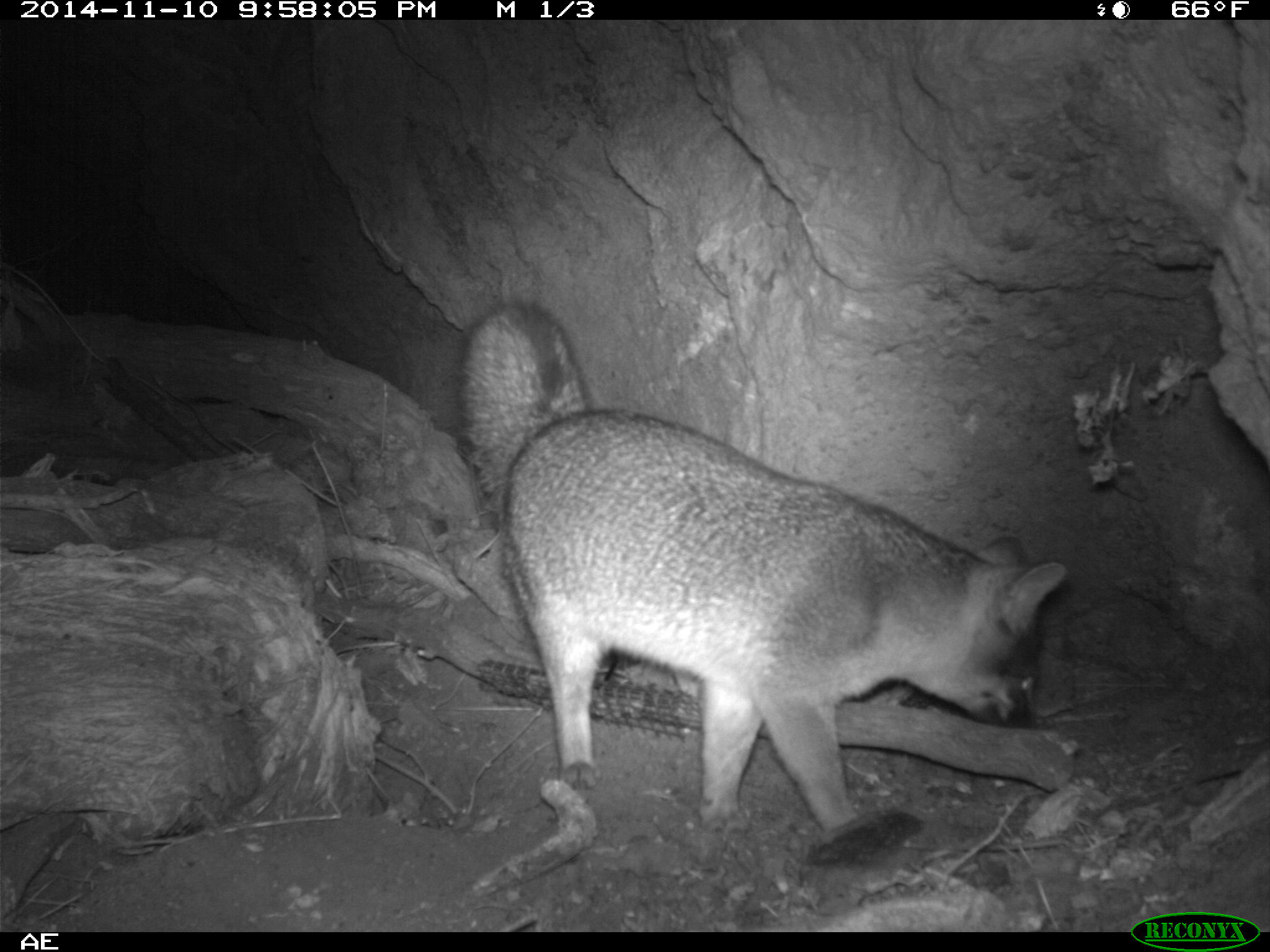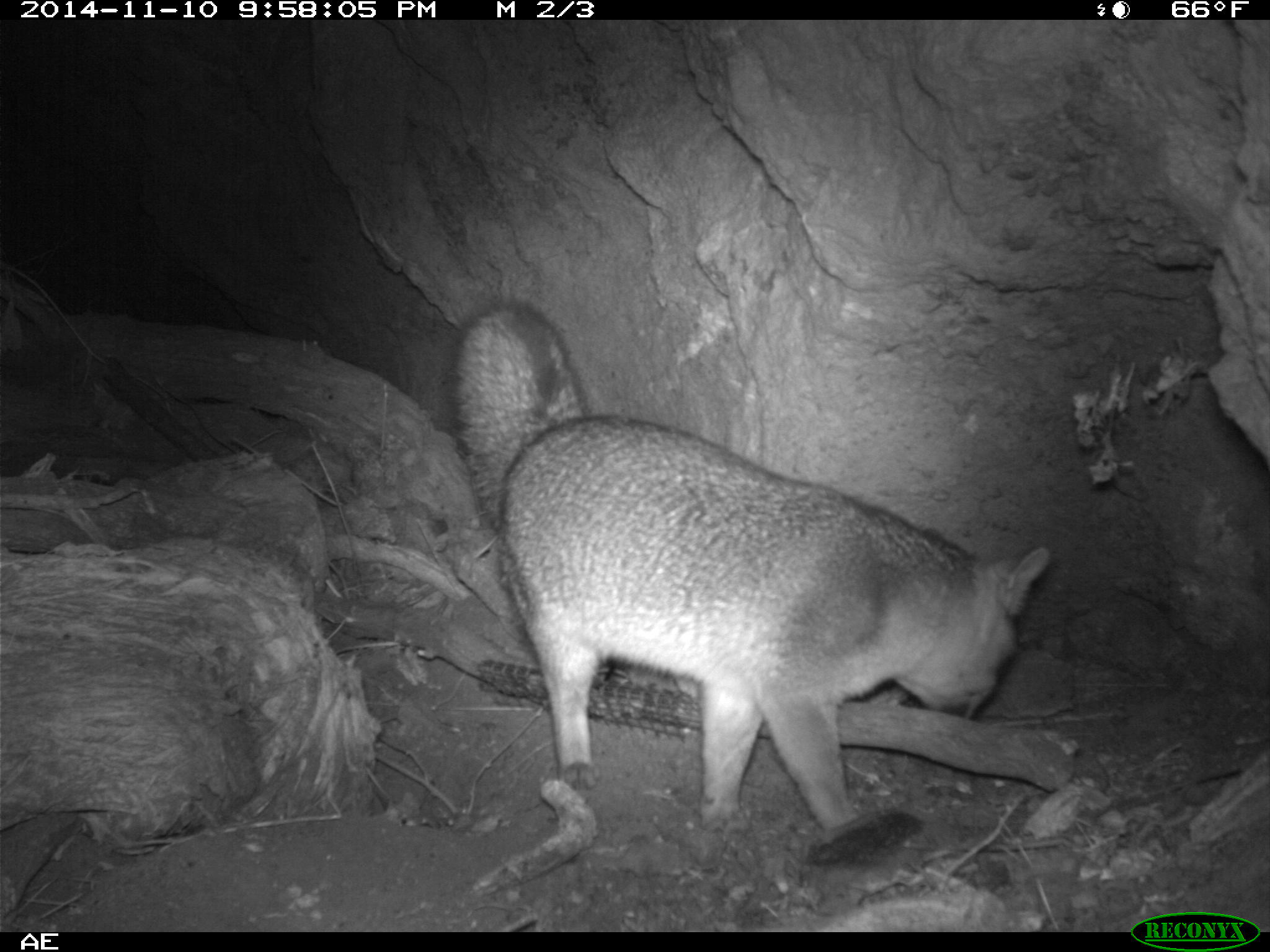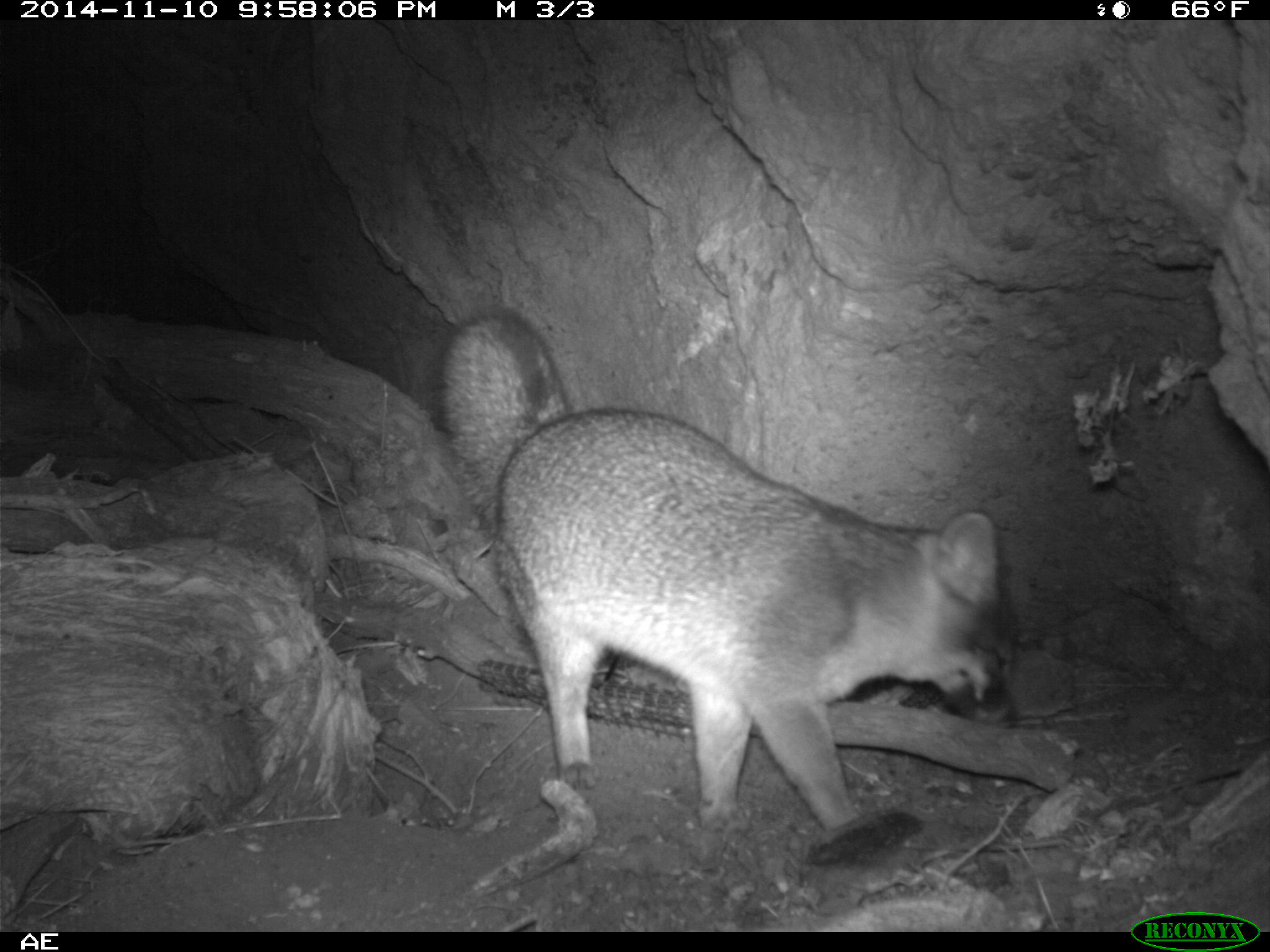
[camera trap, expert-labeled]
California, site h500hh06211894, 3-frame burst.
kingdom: Animalia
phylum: Chordata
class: Mammalia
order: Carnivora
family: Canidae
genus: Urocyon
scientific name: Urocyon littoralis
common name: island fox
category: fox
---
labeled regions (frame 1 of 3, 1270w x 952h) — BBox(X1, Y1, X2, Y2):
fox: BBox(457, 294, 1070, 835)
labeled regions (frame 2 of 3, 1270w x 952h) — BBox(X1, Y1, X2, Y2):
fox: BBox(449, 298, 1050, 834)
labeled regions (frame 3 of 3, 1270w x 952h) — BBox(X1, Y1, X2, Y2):
fox: BBox(429, 311, 1019, 839)